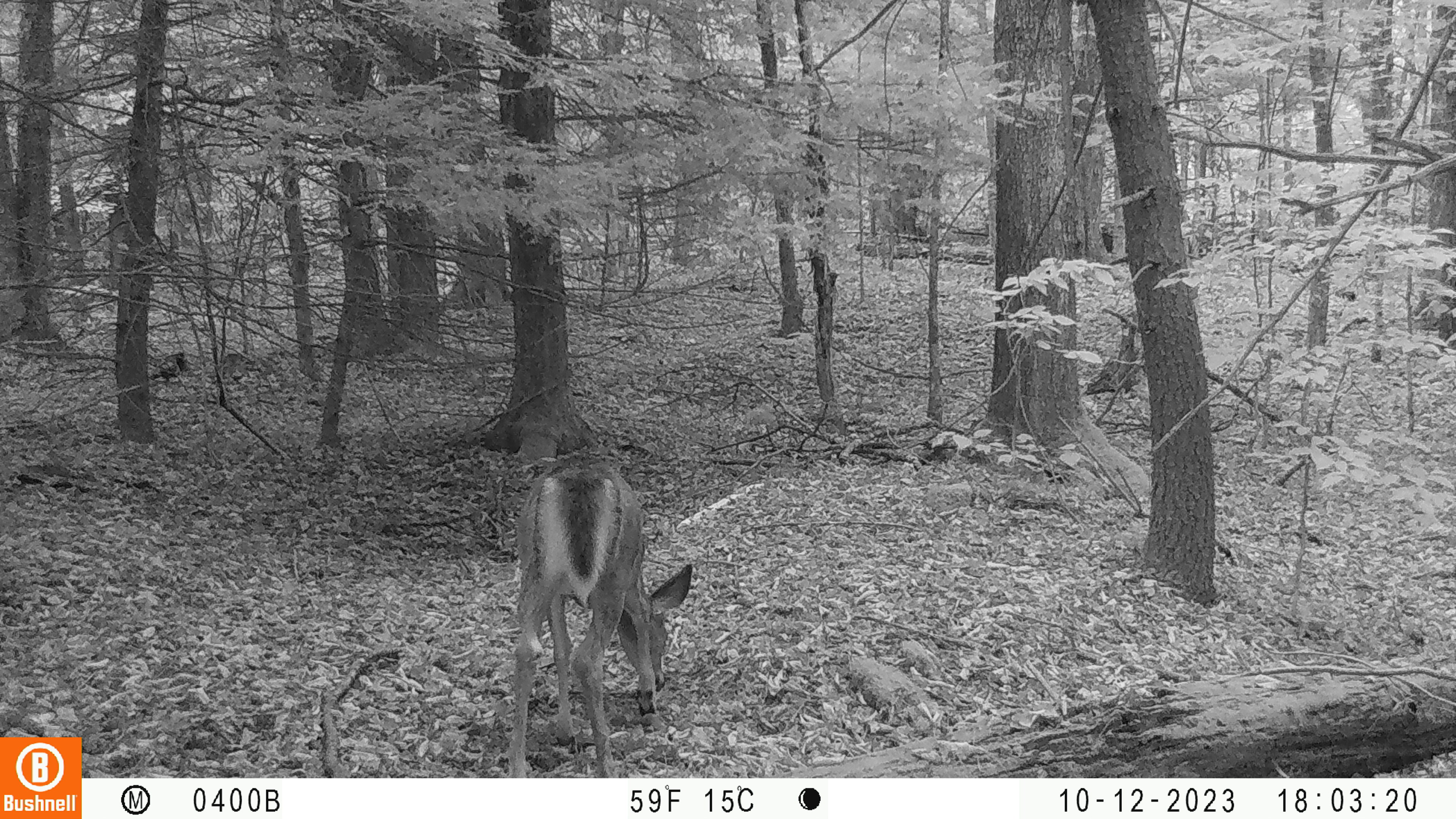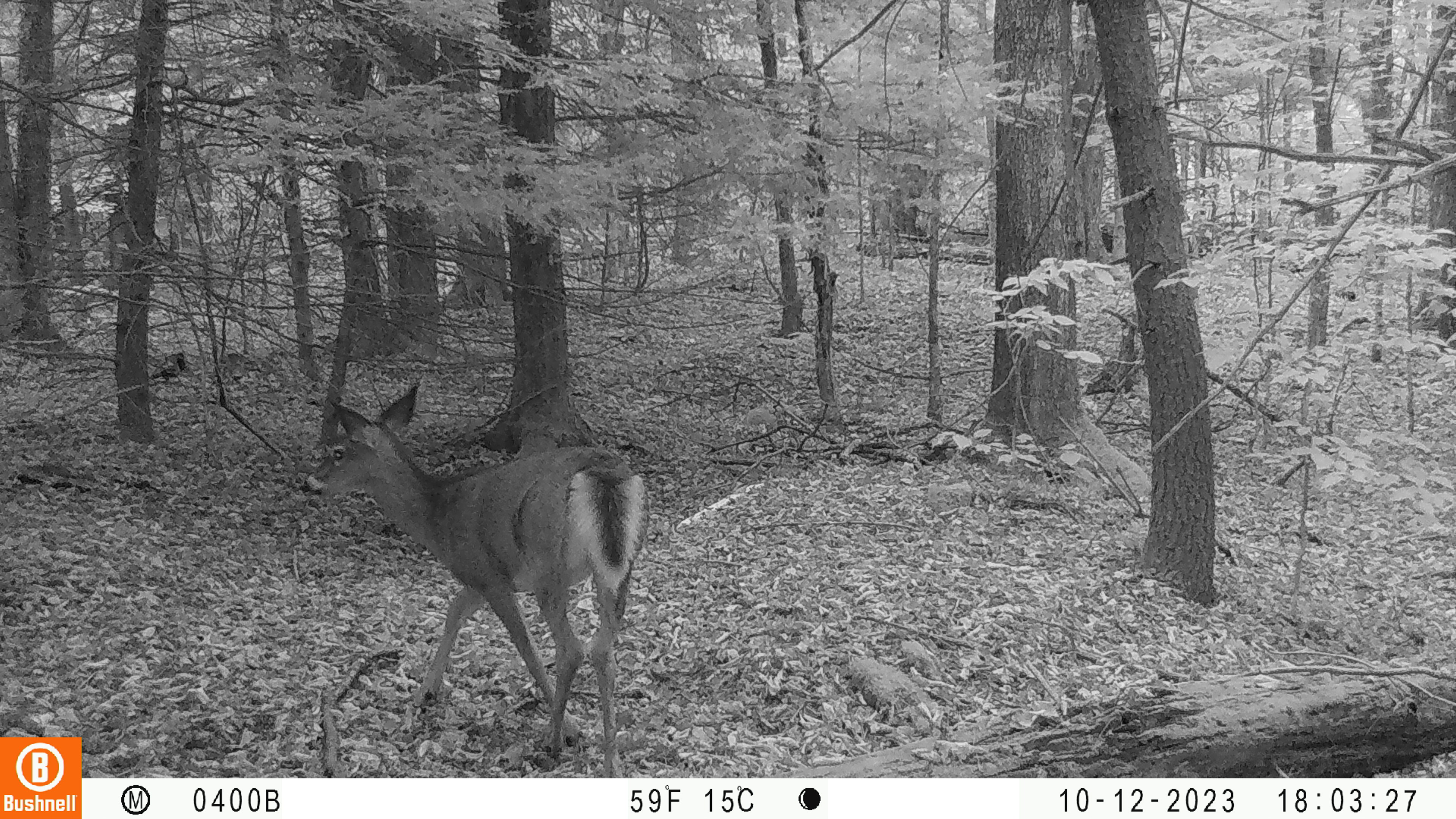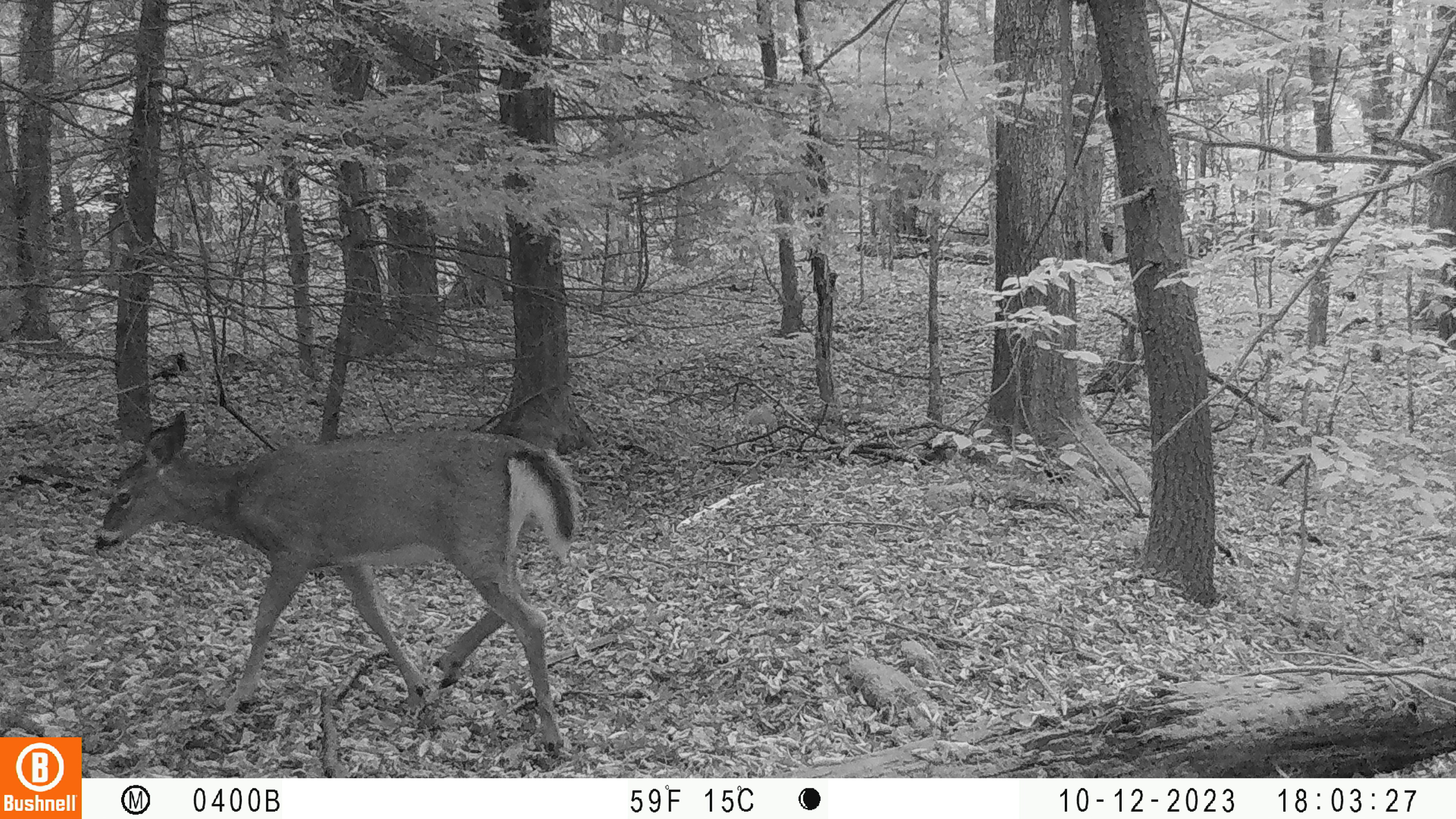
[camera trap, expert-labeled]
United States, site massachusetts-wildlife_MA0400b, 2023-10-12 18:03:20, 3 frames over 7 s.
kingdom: Animalia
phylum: Chordata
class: Mammalia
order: Artiodactyla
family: Cervidae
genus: Odocoileus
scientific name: Odocoileus virginianus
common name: white-tailed deer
White-tailed deer (Odocoileus virginianus).